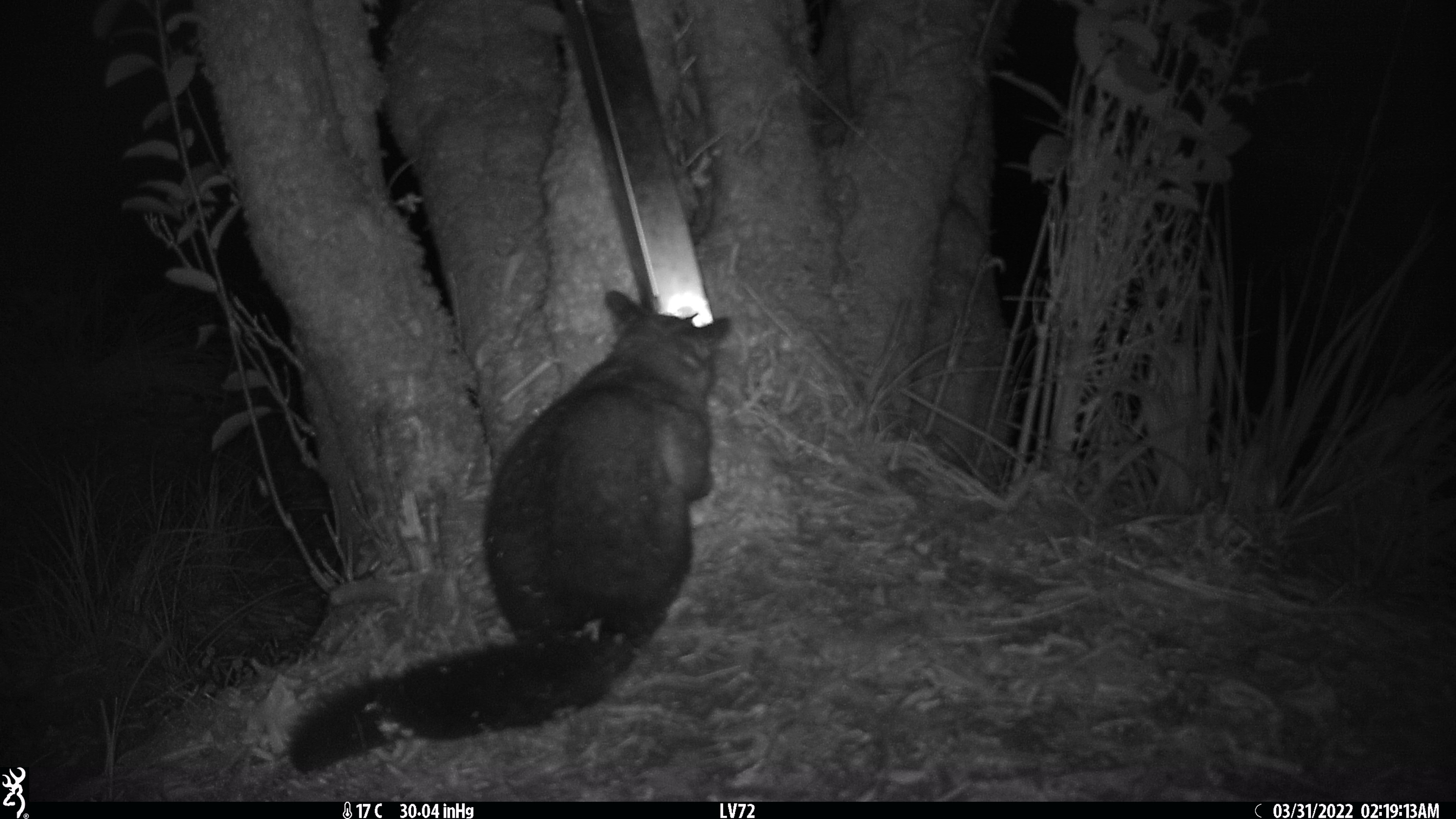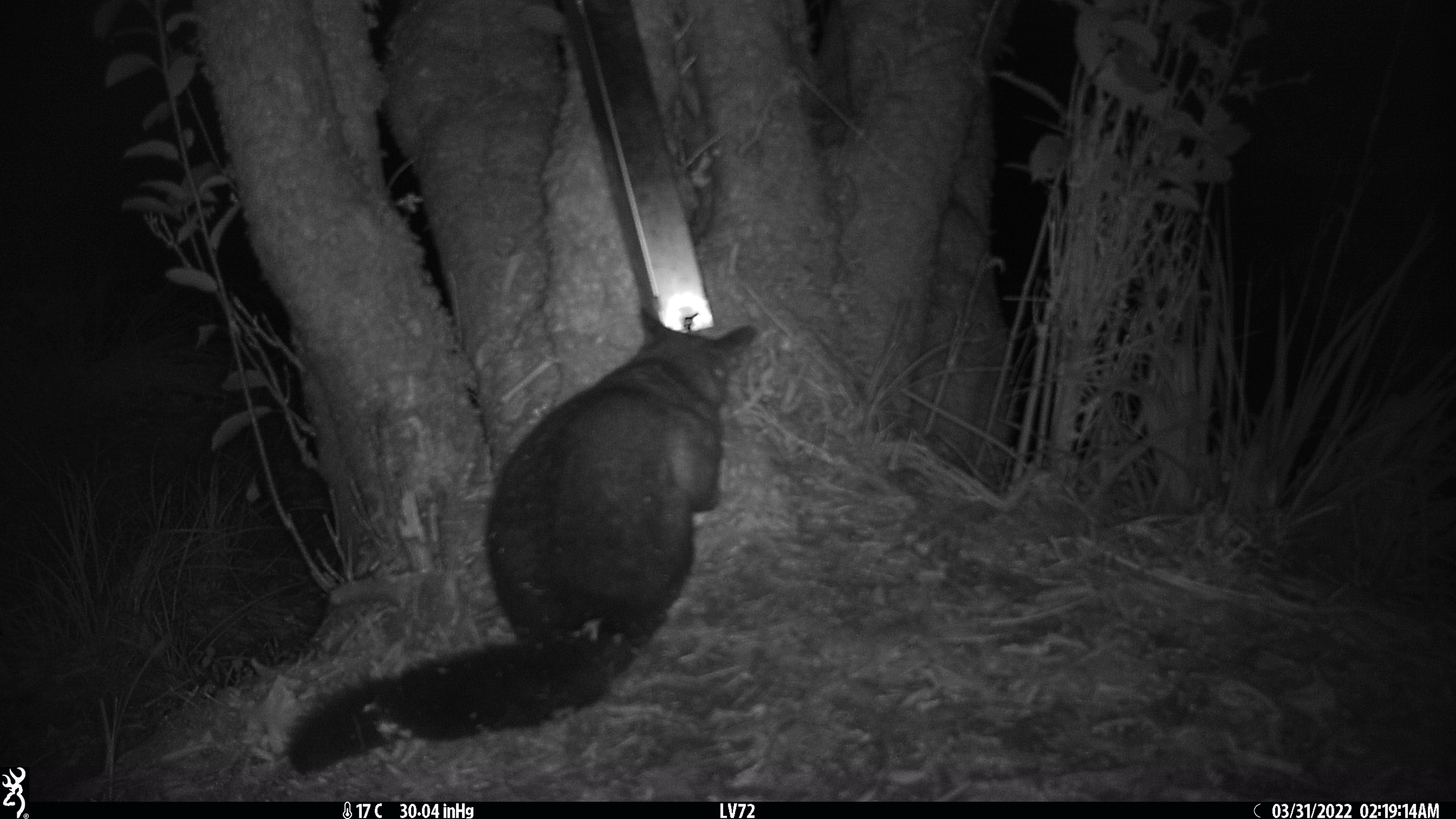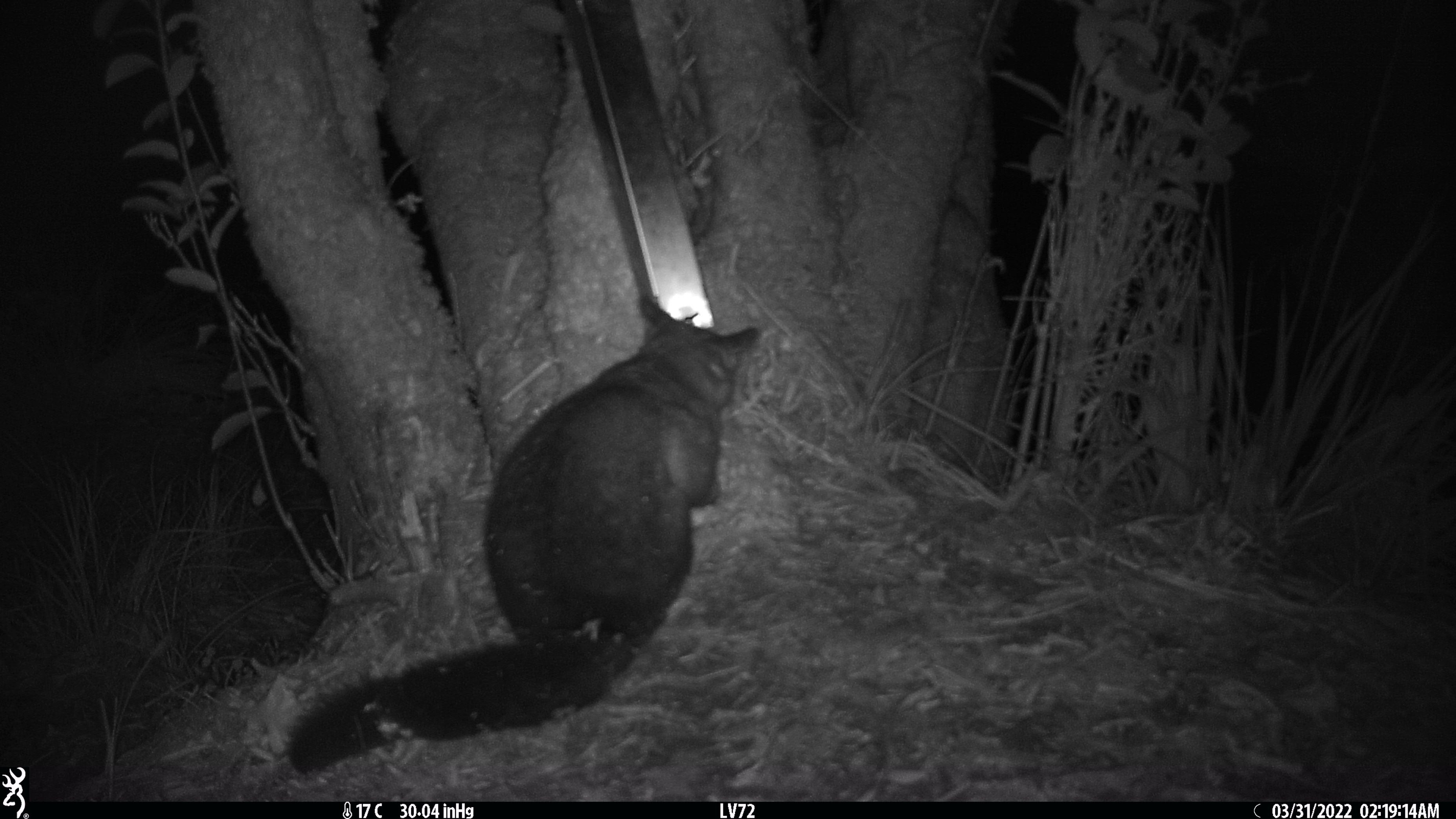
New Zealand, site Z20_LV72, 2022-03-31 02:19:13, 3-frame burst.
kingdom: Animalia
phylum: Chordata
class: Mammalia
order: Diprotodontia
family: Phalangeridae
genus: Trichosurus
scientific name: Trichosurus vulpecula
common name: common brushtail possum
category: possum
Possum (common brushtail possum) (Trichosurus vulpecula).